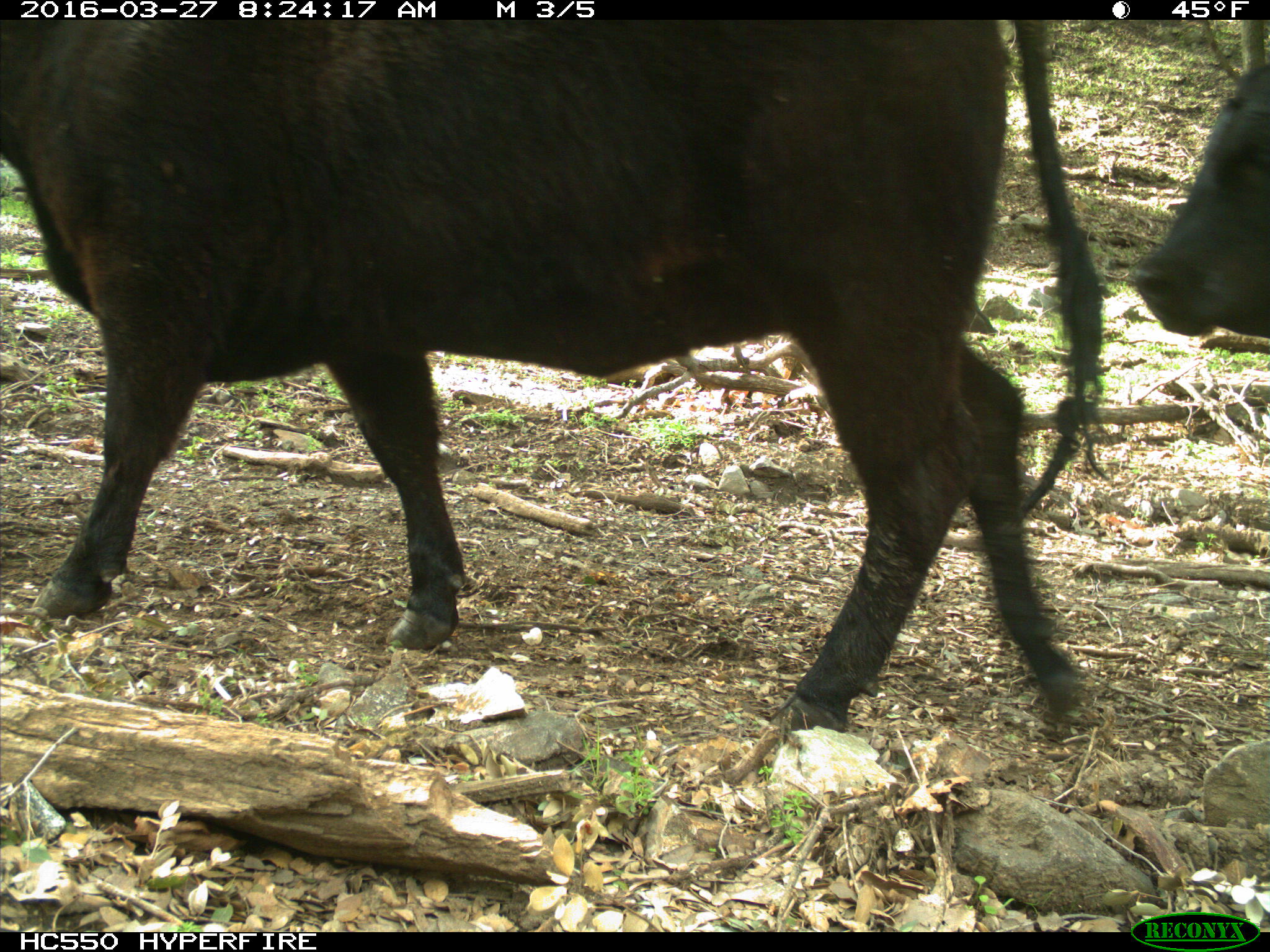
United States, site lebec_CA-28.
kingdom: Animalia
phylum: Chordata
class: Mammalia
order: Artiodactyla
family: Bovidae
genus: Bos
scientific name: Bos taurus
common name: domestic cow